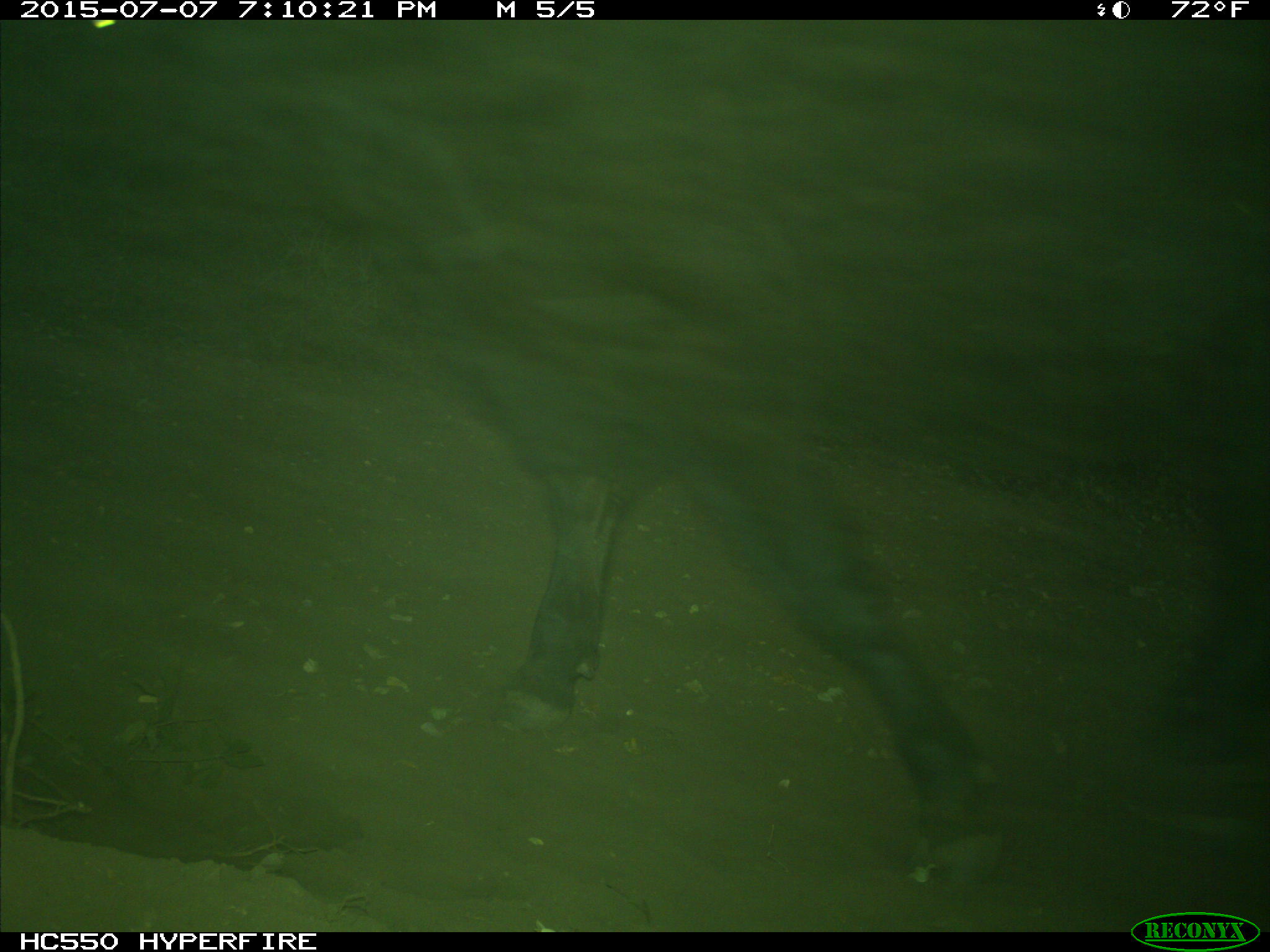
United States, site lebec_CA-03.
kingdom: Animalia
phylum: Chordata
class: Mammalia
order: Artiodactyla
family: Bovidae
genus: Bos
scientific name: Bos taurus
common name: domestic cow